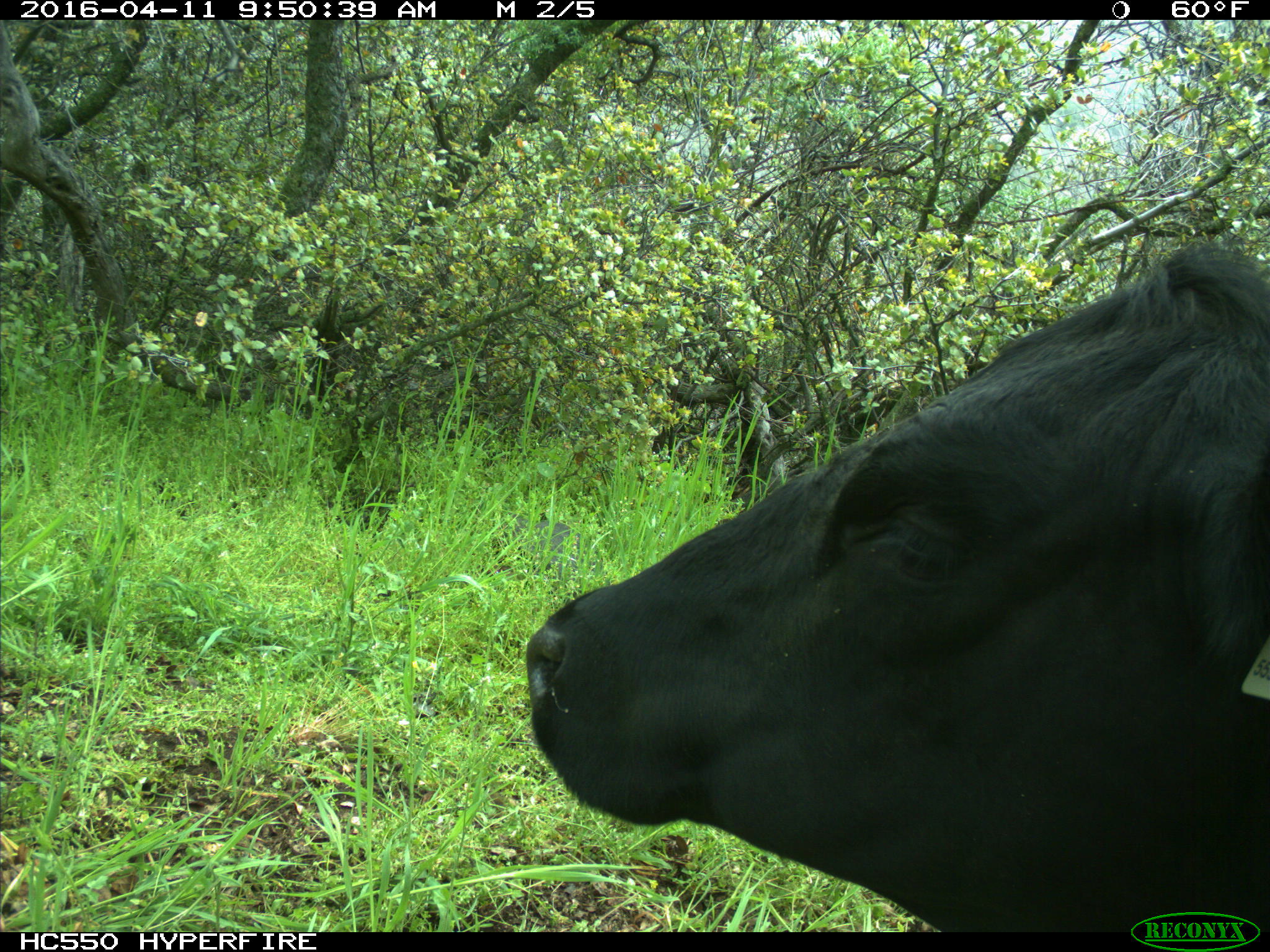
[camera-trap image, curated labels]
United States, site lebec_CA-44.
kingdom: Animalia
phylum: Chordata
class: Mammalia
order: Artiodactyla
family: Bovidae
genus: Bos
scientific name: Bos taurus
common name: domestic cow